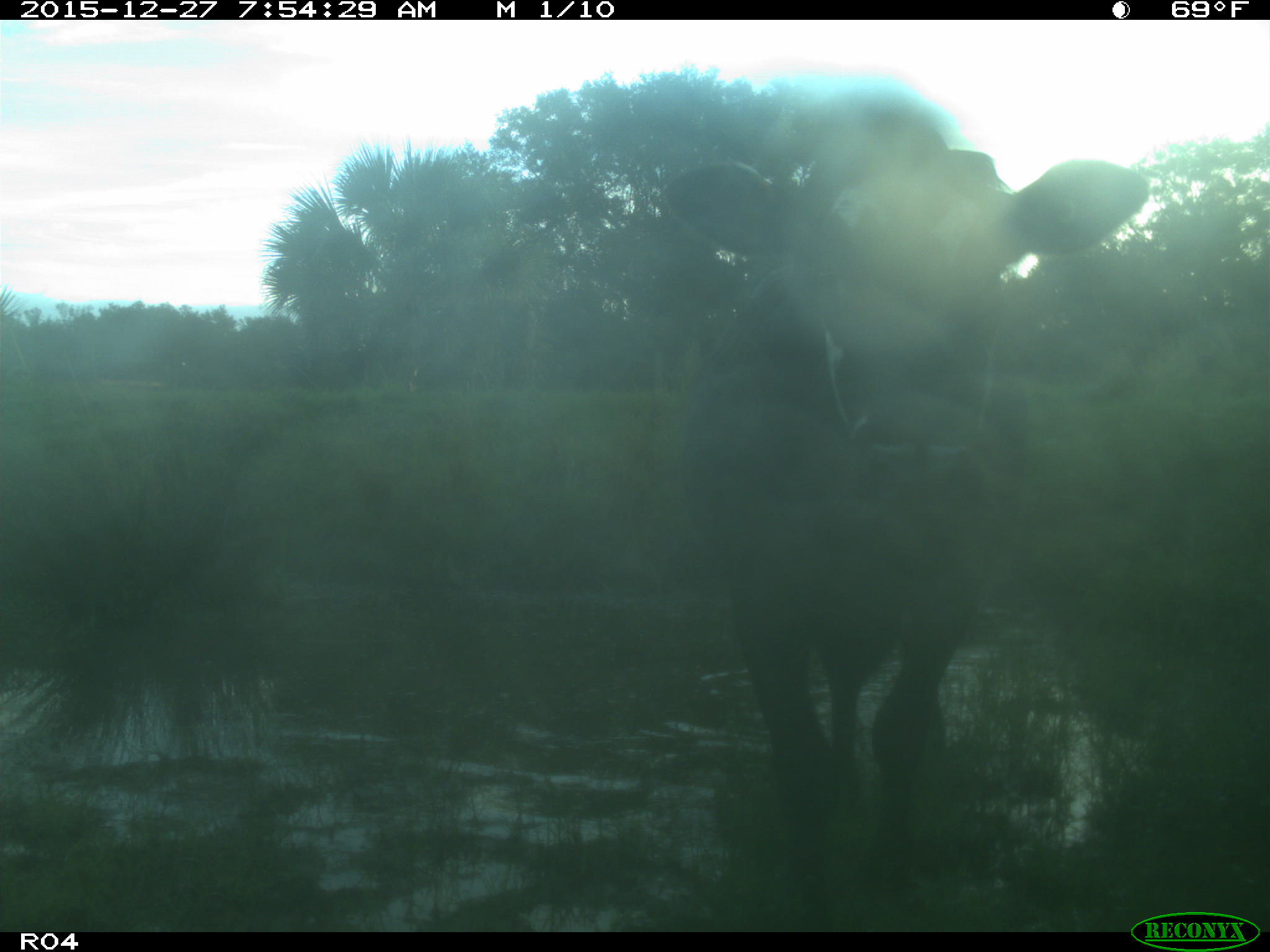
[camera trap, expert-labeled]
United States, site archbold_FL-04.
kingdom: Animalia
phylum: Chordata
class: Mammalia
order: Artiodactyla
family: Bovidae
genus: Bos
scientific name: Bos taurus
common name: domestic cow